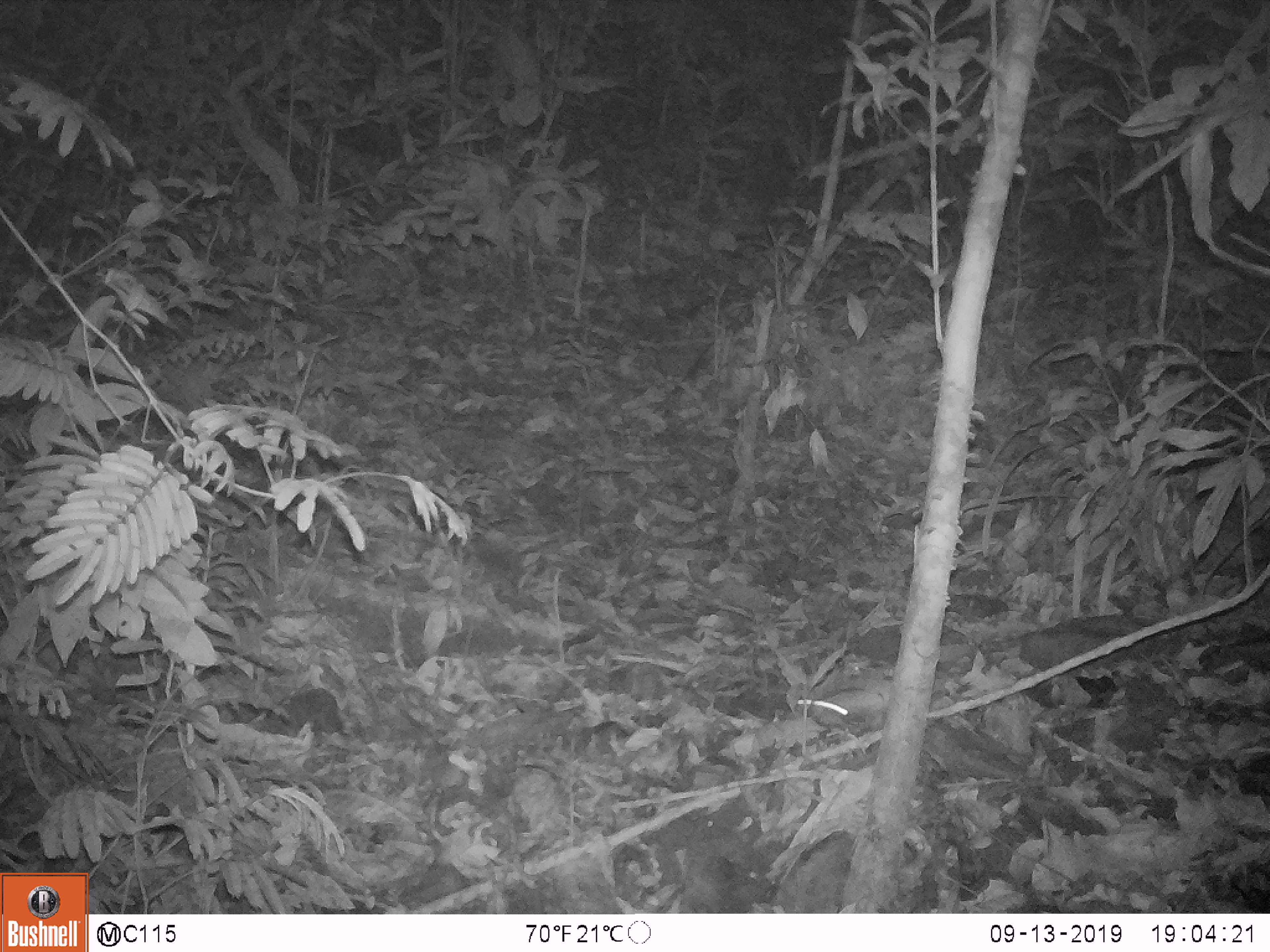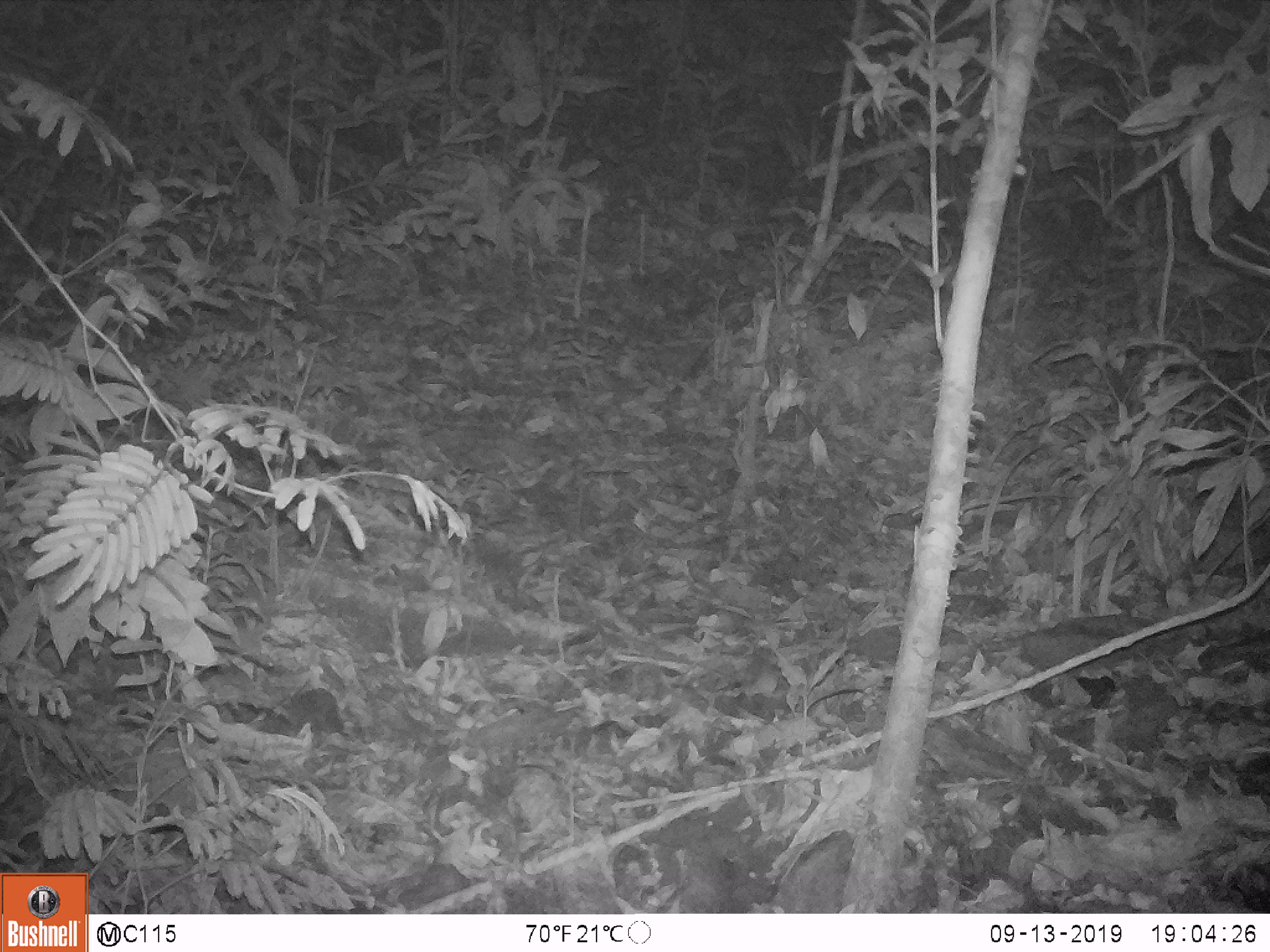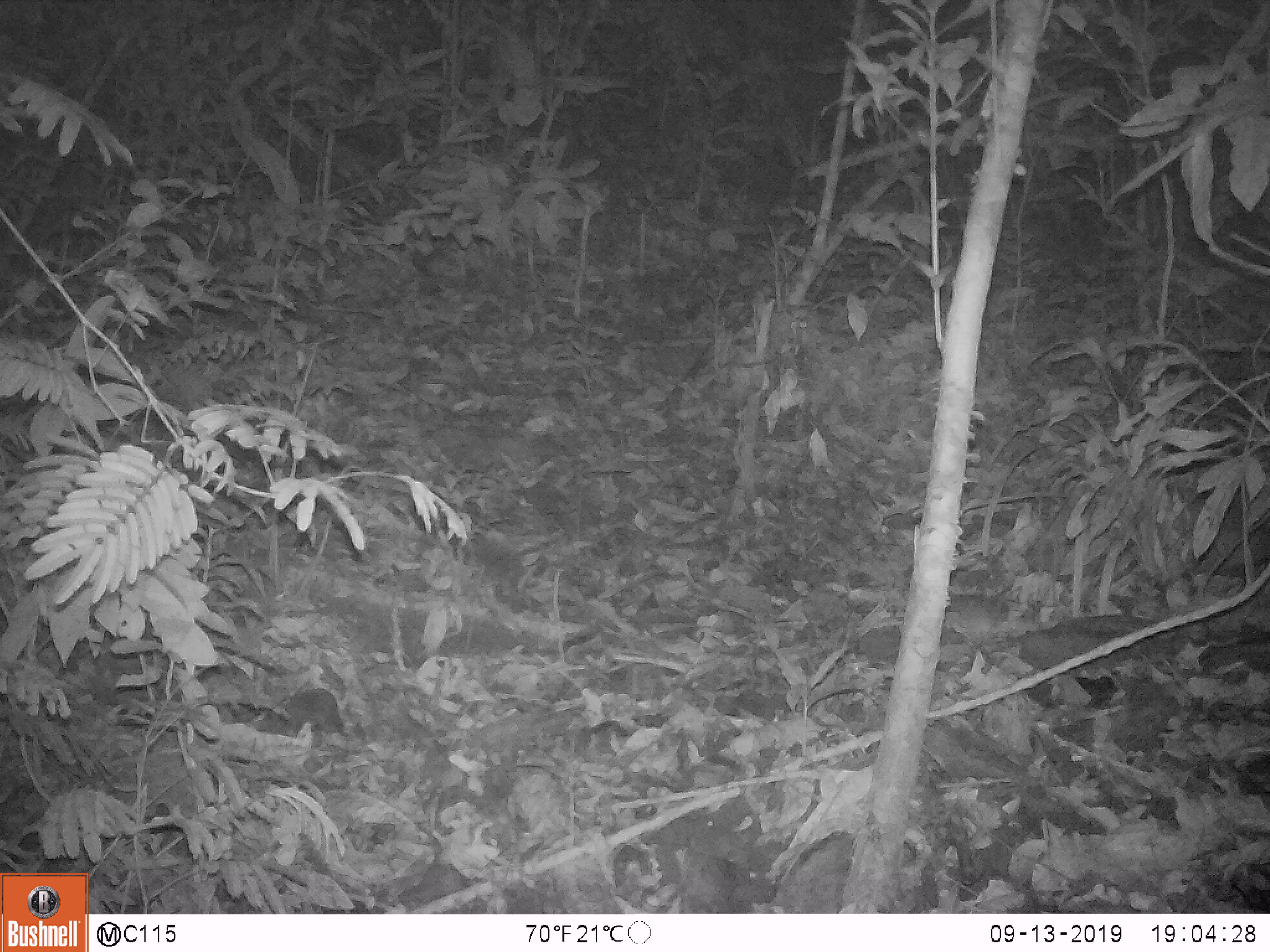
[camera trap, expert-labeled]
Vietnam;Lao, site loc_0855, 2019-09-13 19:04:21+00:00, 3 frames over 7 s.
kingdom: Animalia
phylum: Chordata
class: Mammalia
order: Rodentia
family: Muridae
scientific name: Muridae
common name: old-world mice and rats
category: unidentified murid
Unidentified murid (old-world mice and rats) (Muridae). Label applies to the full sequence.